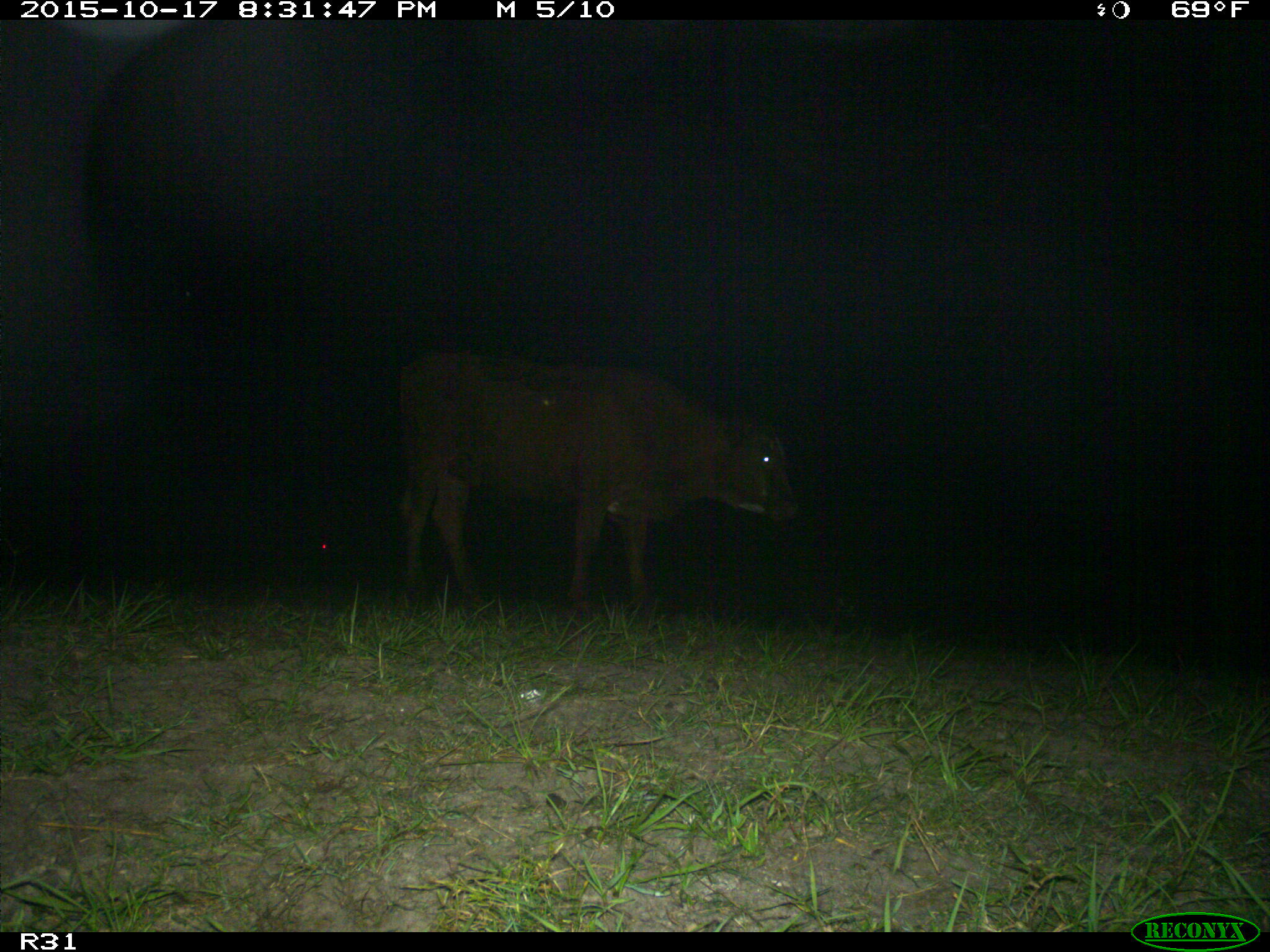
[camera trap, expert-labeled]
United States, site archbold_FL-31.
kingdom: Animalia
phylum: Chordata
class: Mammalia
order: Artiodactyla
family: Bovidae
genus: Bos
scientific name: Bos taurus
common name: domestic cow